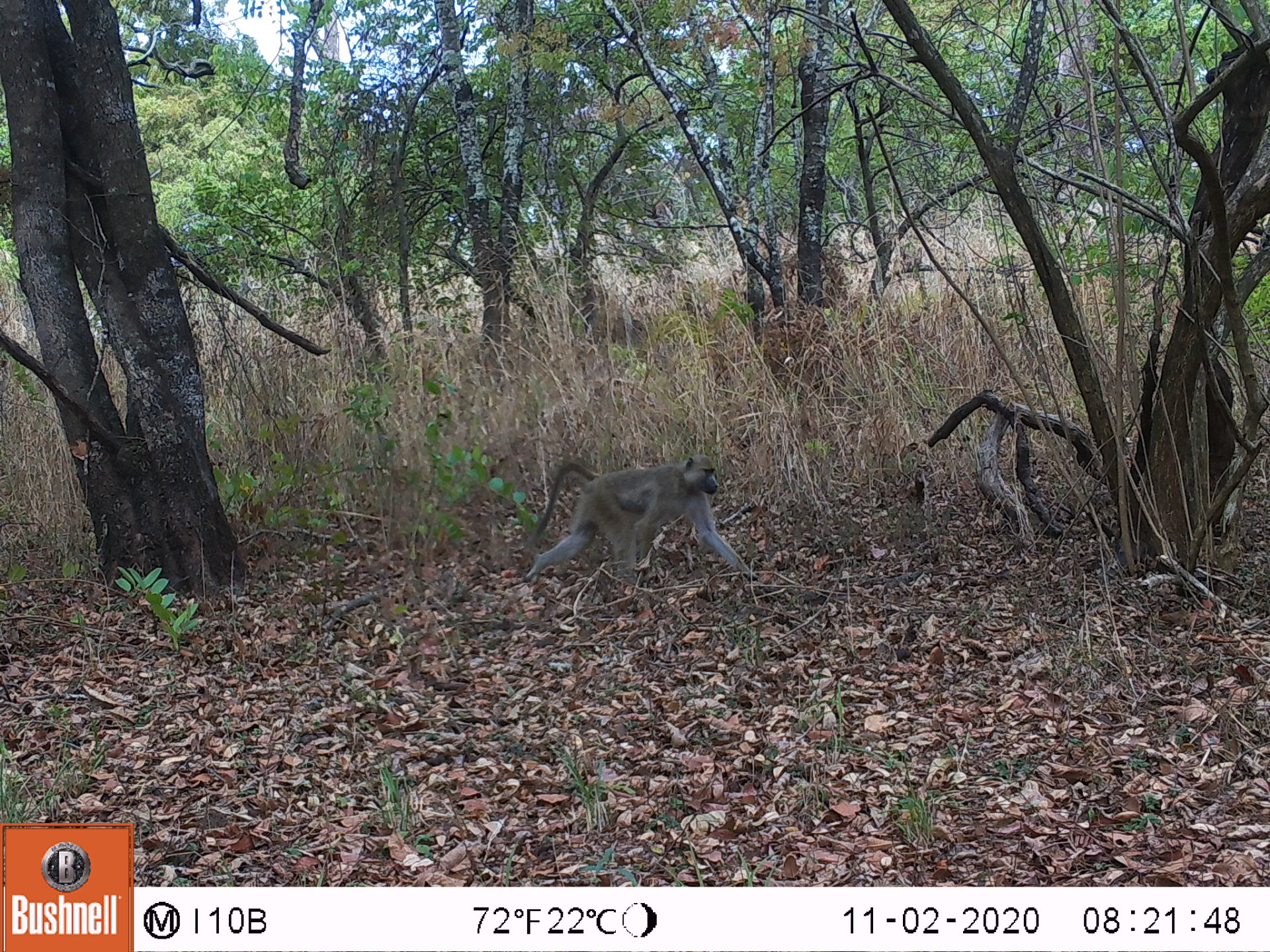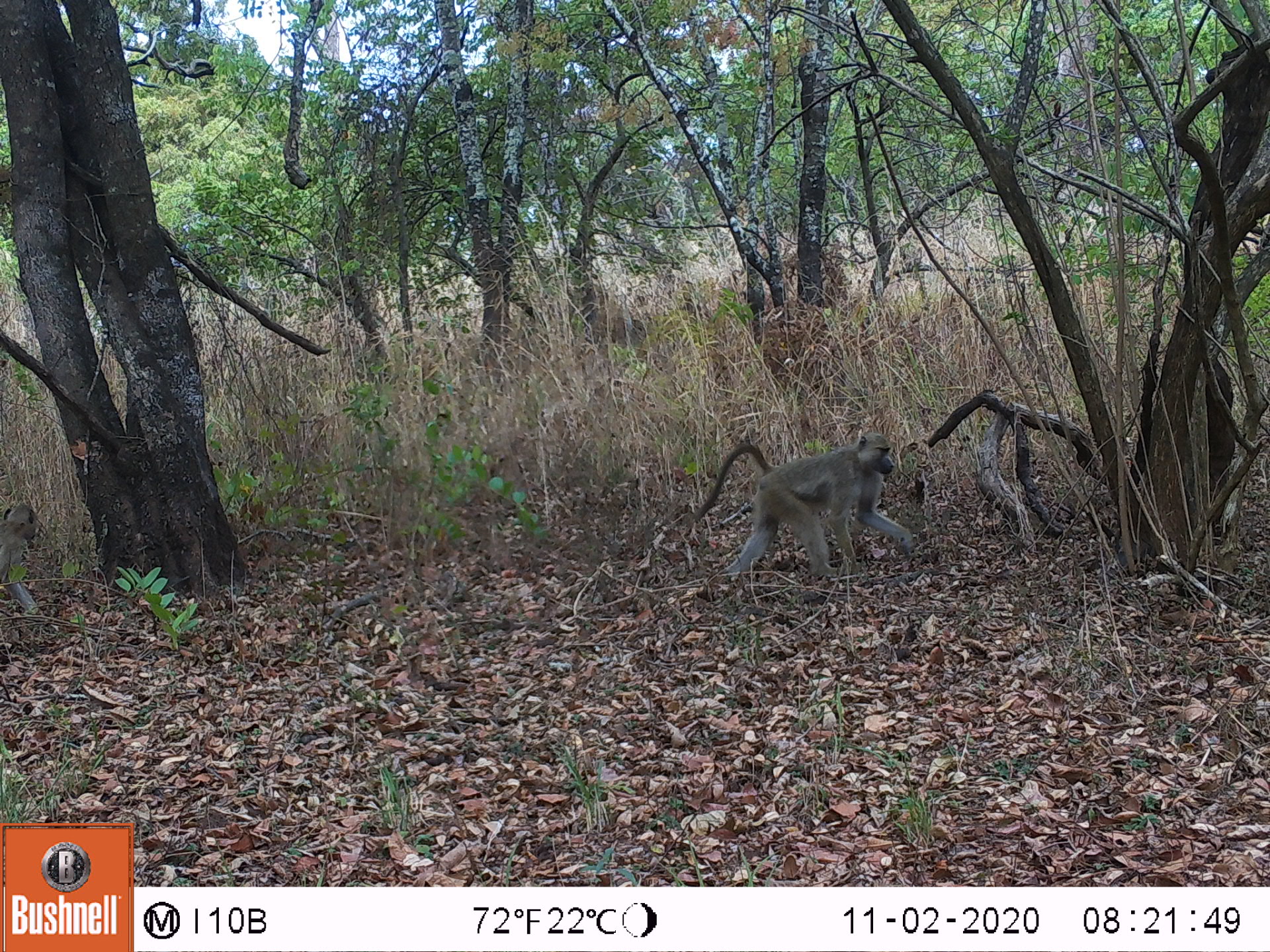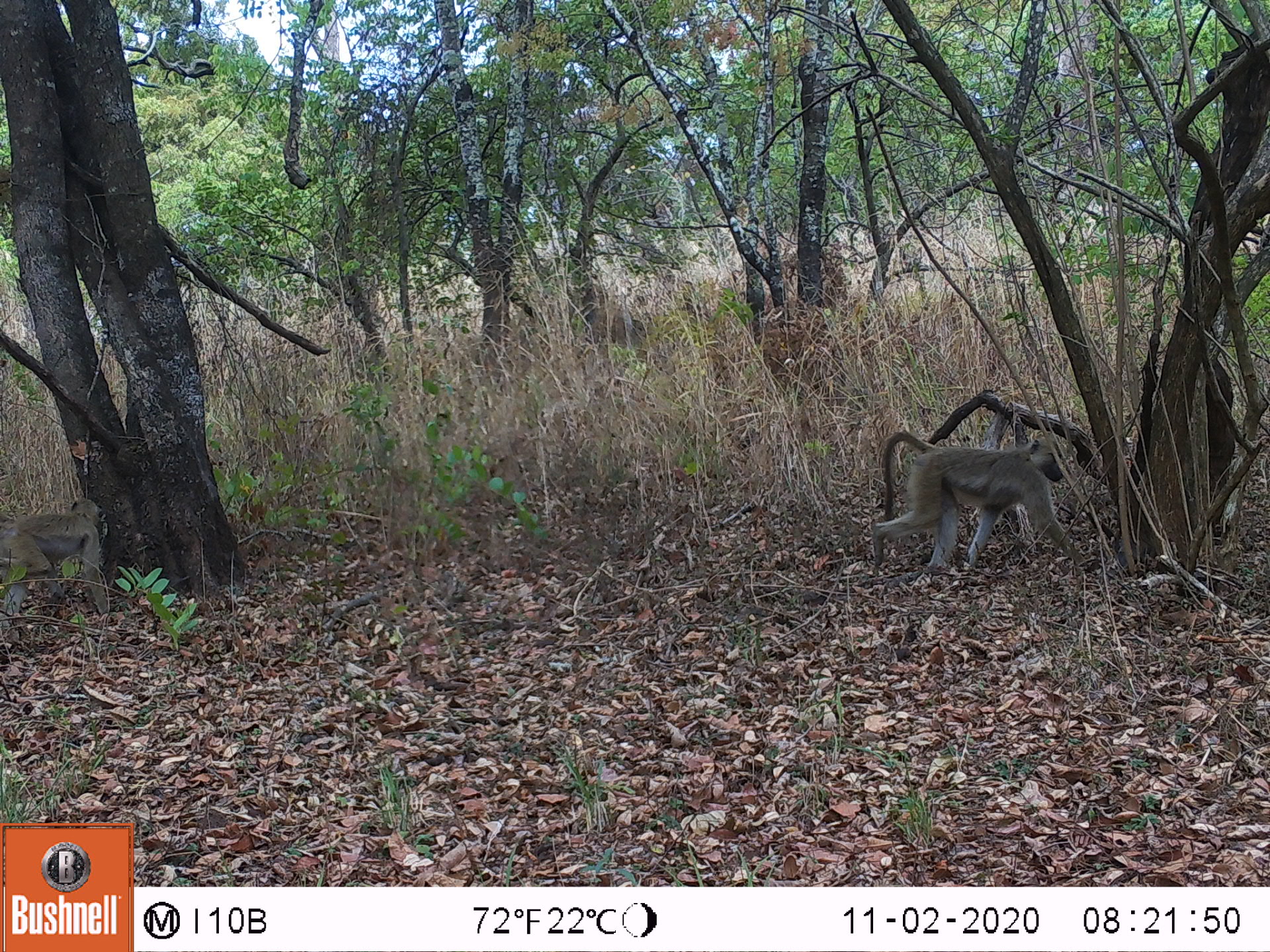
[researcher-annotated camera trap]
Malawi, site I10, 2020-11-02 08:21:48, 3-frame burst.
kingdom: Animalia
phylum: Chordata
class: Mammalia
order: Primates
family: Cercopithecidae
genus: Papio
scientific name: Papio cynocephalus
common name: yellow baboon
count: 1